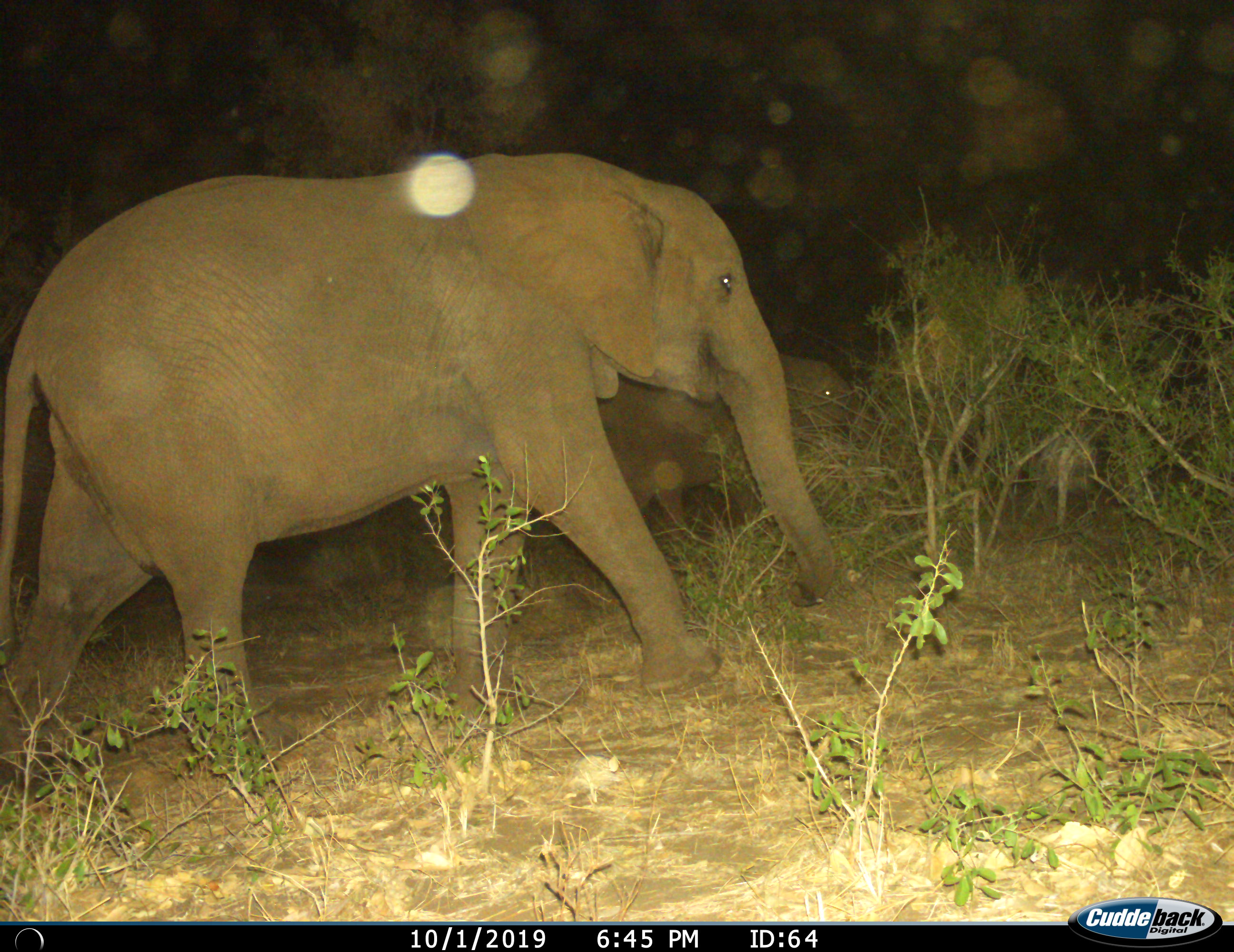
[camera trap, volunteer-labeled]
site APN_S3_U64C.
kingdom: Animalia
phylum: Chordata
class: Mammalia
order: Proboscidea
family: Elephantidae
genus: Loxodonta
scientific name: Loxodonta africana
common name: african bush elephant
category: elephant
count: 2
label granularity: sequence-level